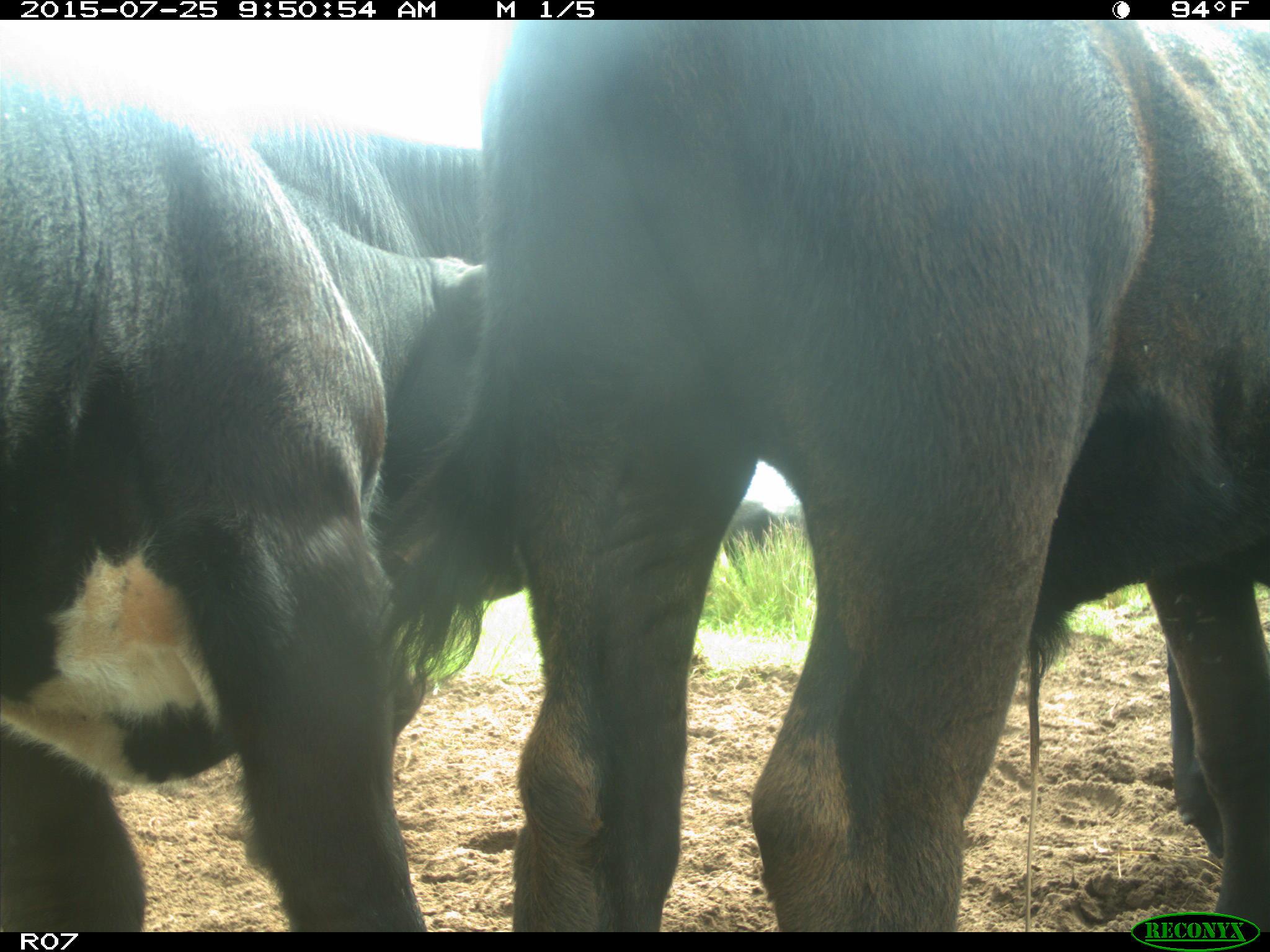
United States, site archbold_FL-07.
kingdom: Animalia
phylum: Chordata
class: Mammalia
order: Artiodactyla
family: Bovidae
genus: Bos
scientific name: Bos taurus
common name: domestic cow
Bos taurus (domestic cow).